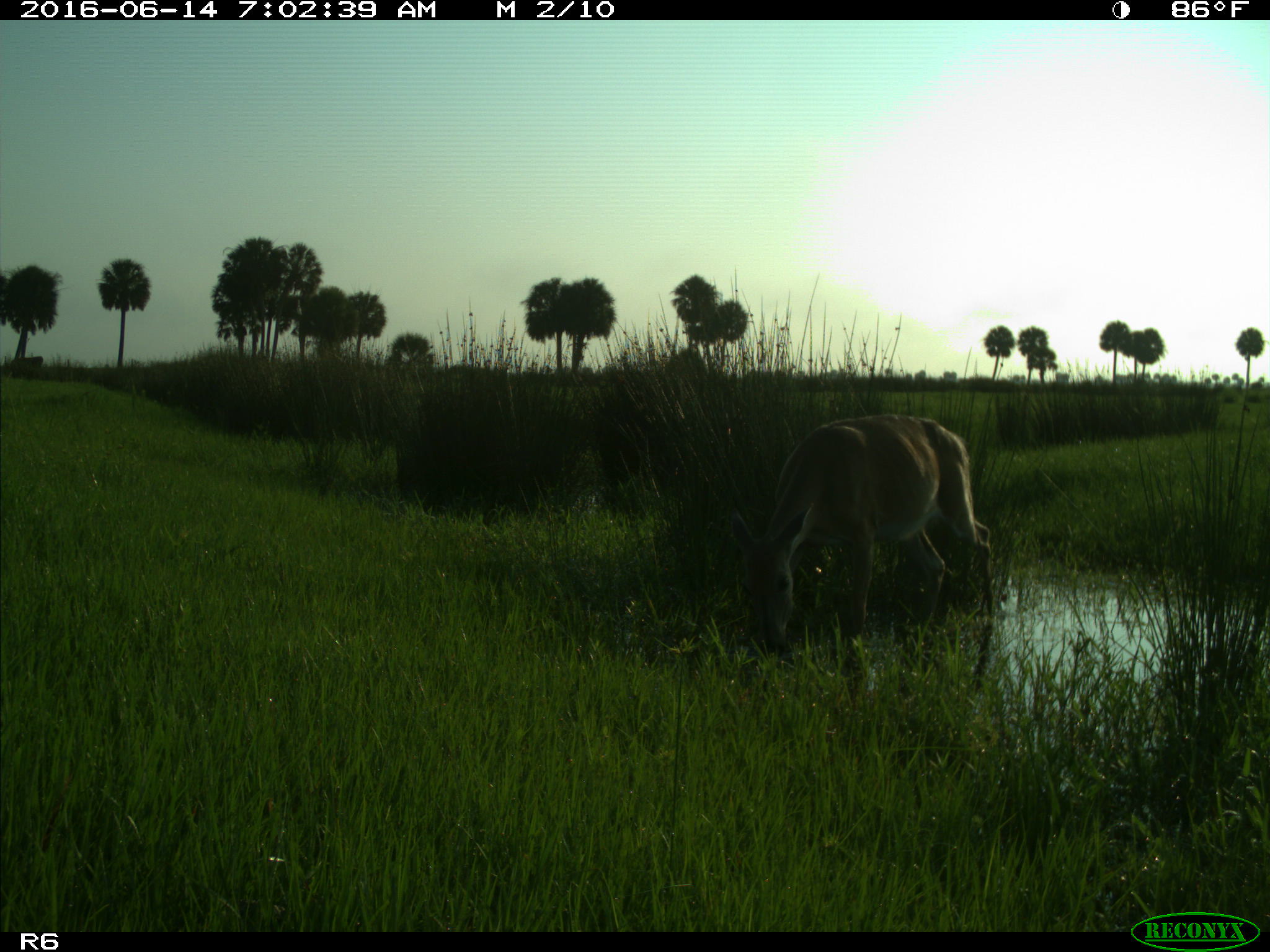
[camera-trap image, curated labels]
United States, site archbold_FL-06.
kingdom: Animalia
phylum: Chordata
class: Mammalia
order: Artiodactyla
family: Cervidae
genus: Odocoileus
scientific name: Odocoileus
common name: deer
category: unidentified deer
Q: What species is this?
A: Unidentified deer (deer) (Odocoileus).